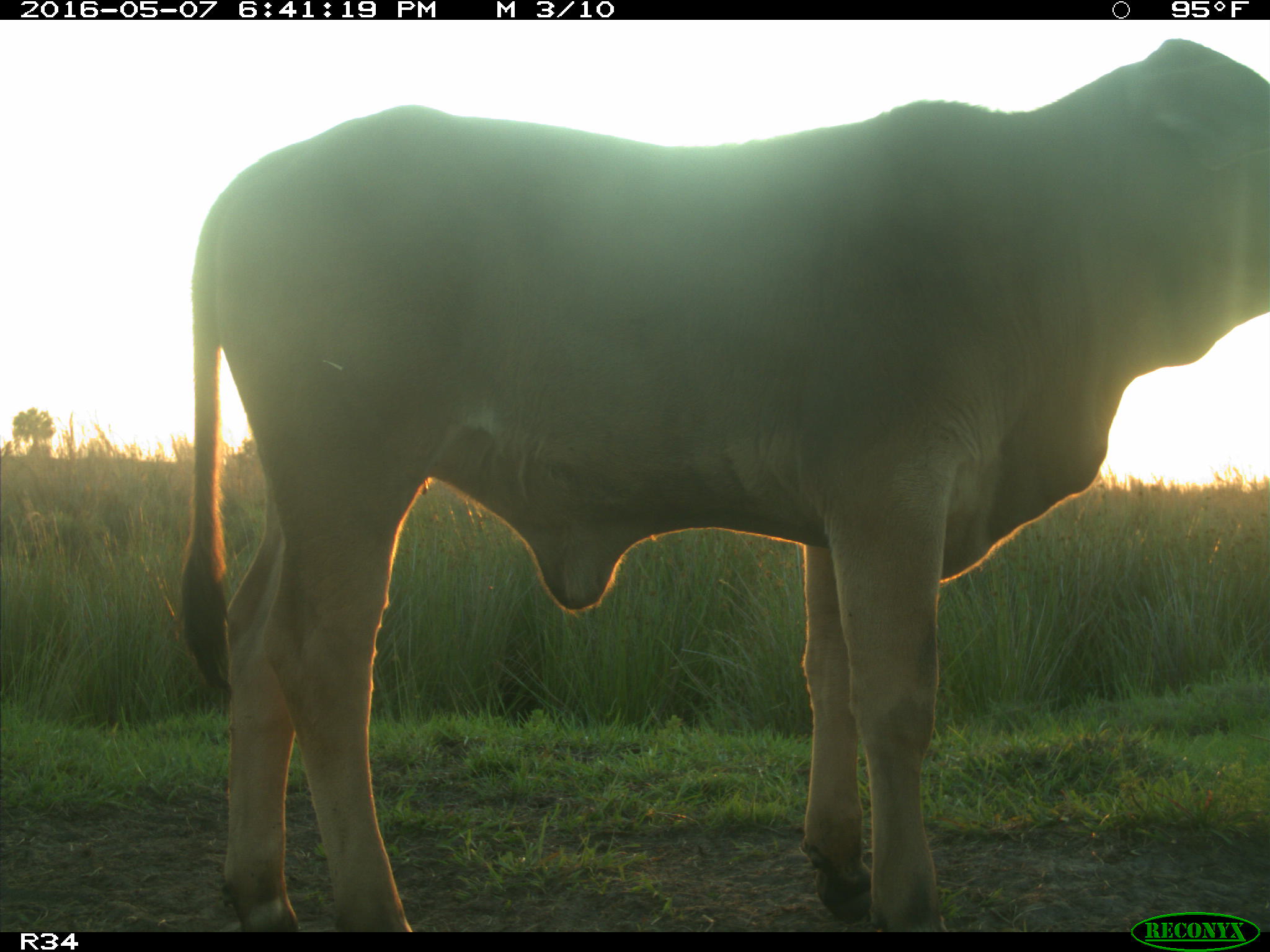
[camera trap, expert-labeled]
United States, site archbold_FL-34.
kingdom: Animalia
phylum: Chordata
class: Mammalia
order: Artiodactyla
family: Bovidae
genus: Bos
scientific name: Bos taurus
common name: domestic cow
Bos taurus (domestic cow).